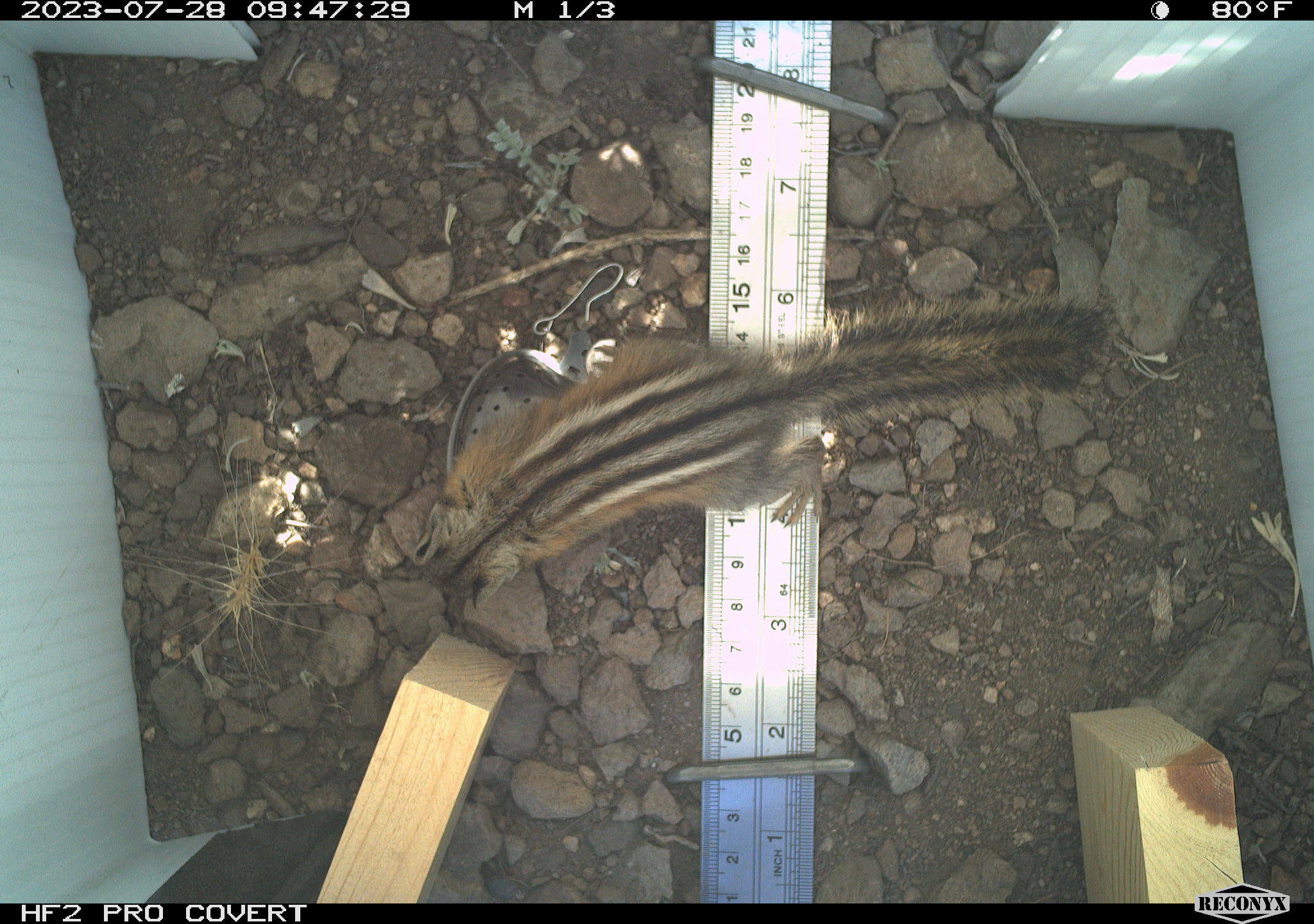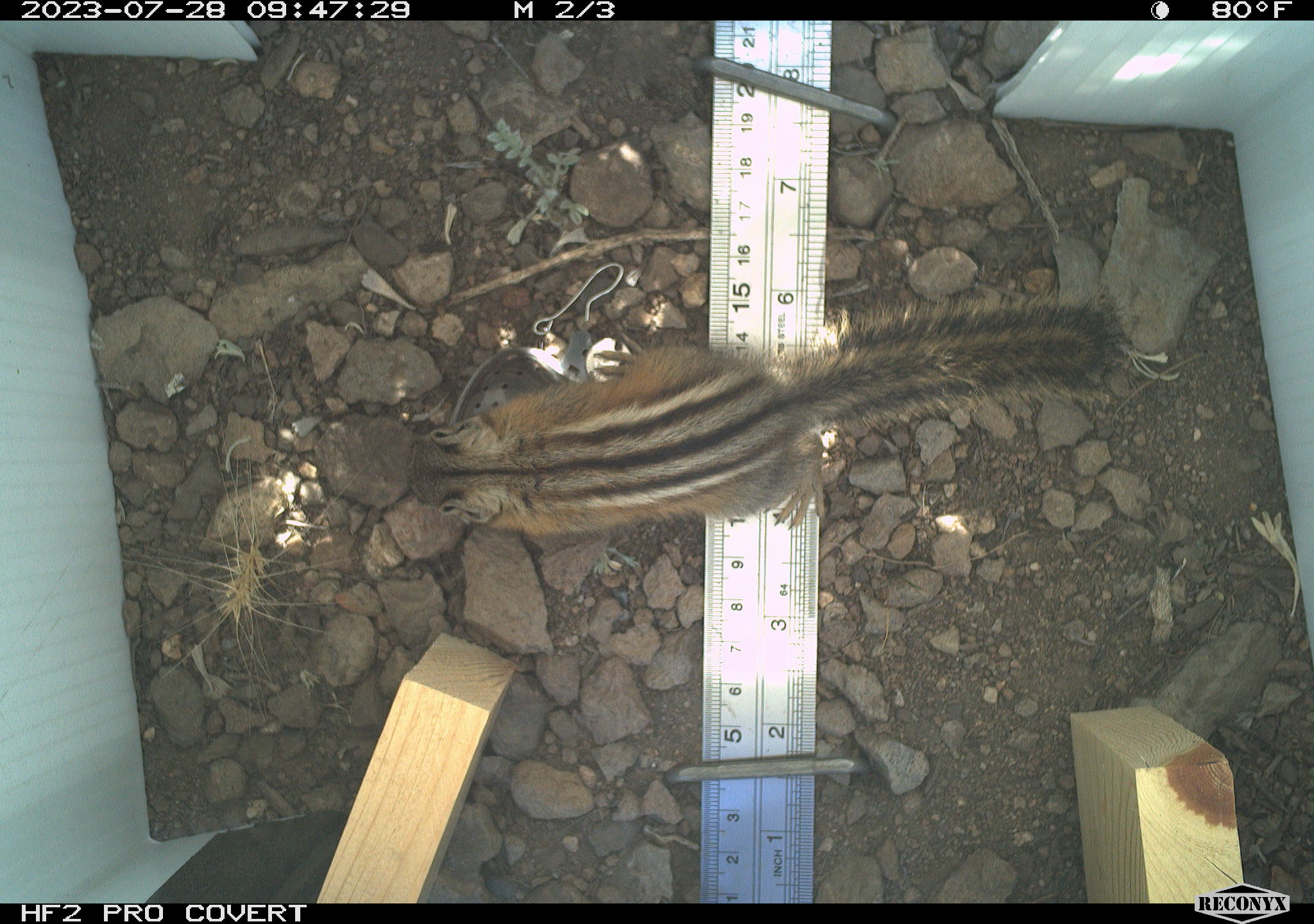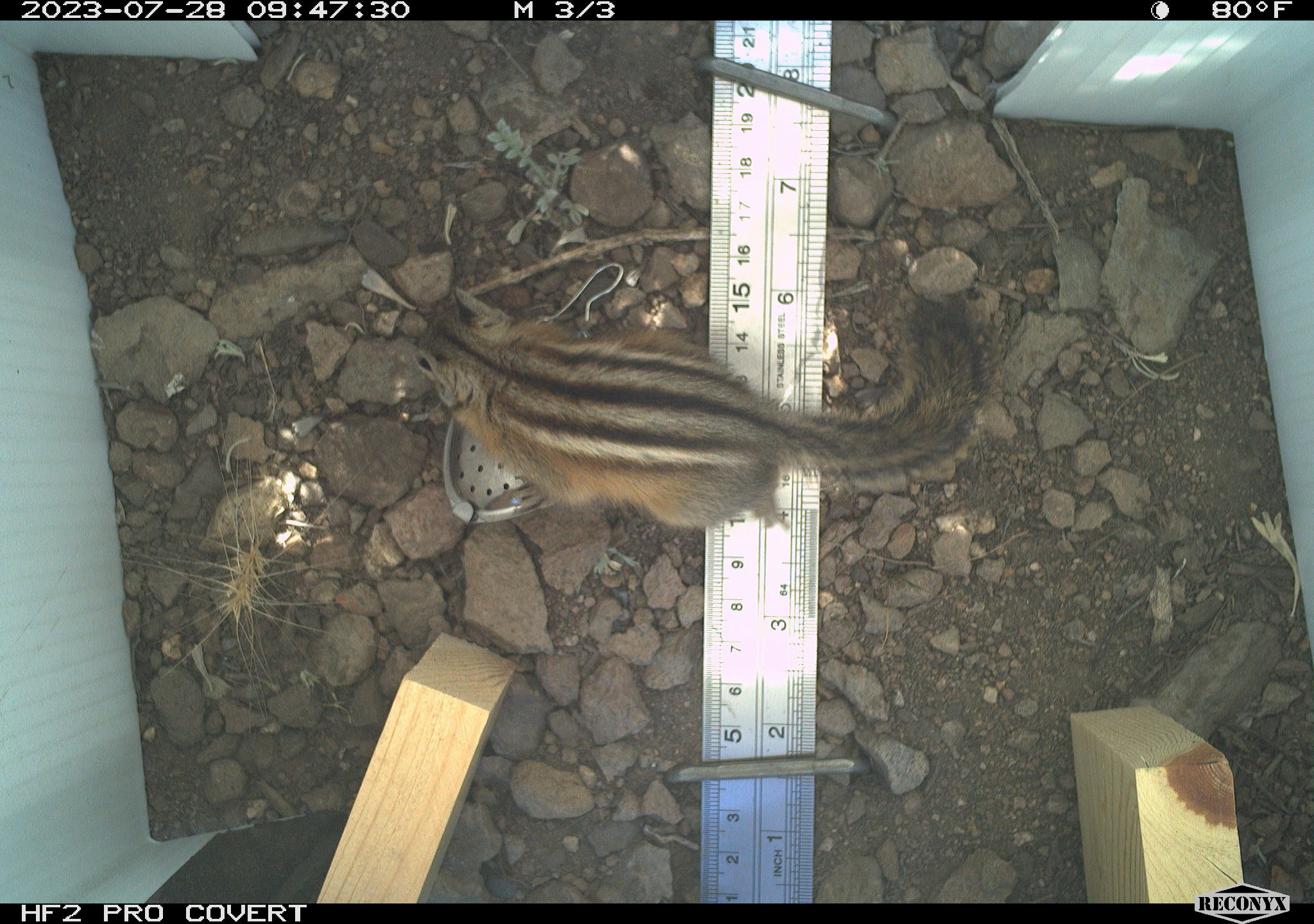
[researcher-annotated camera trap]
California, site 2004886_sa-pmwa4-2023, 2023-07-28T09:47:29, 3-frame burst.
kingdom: Animalia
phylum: Chordata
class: Mammalia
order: Rodentia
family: Sciuridae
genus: Neotamias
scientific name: Neotamias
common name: western chipmunks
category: neotamias species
Neotamias species (western chipmunks) (Neotamias).